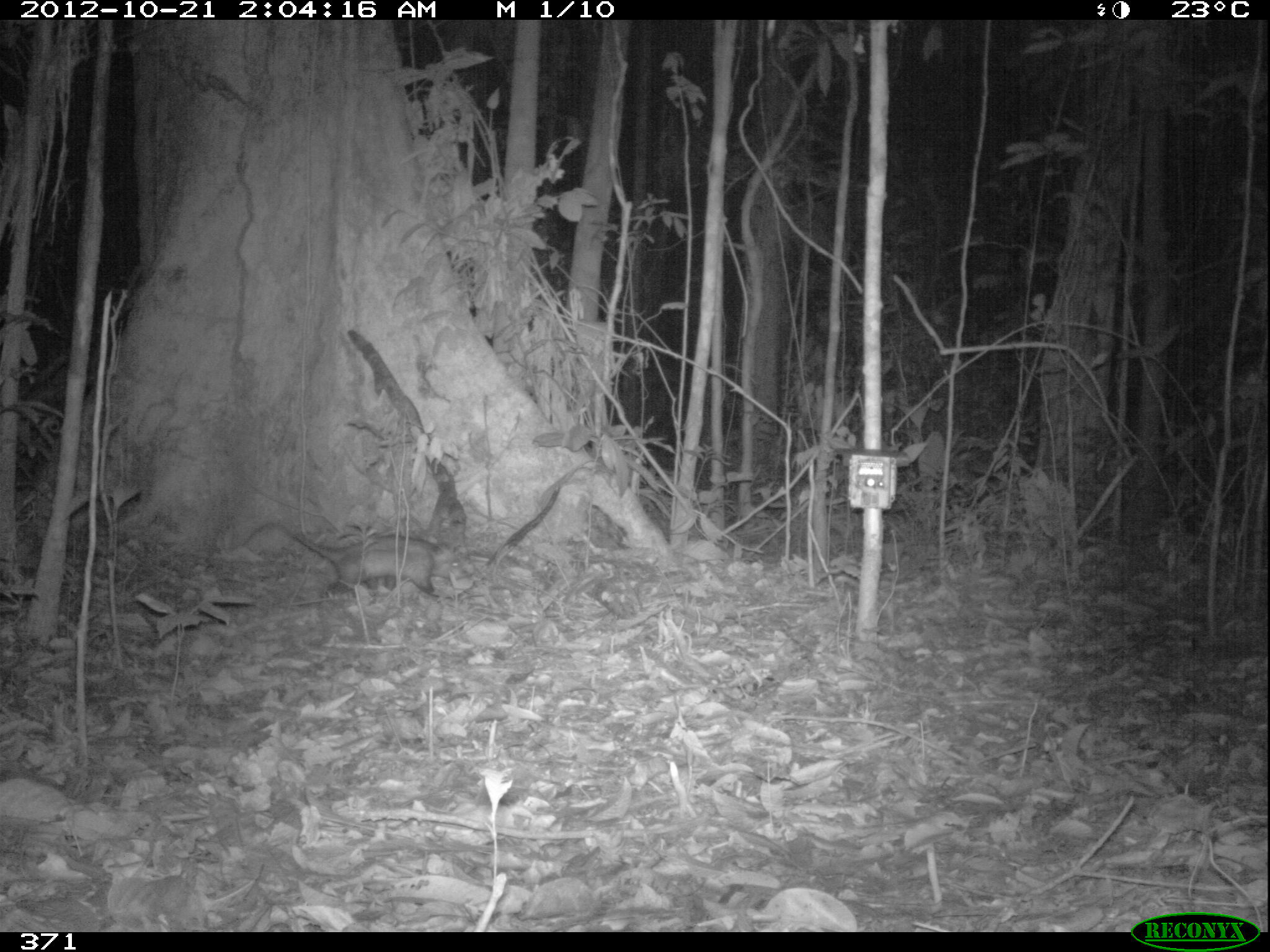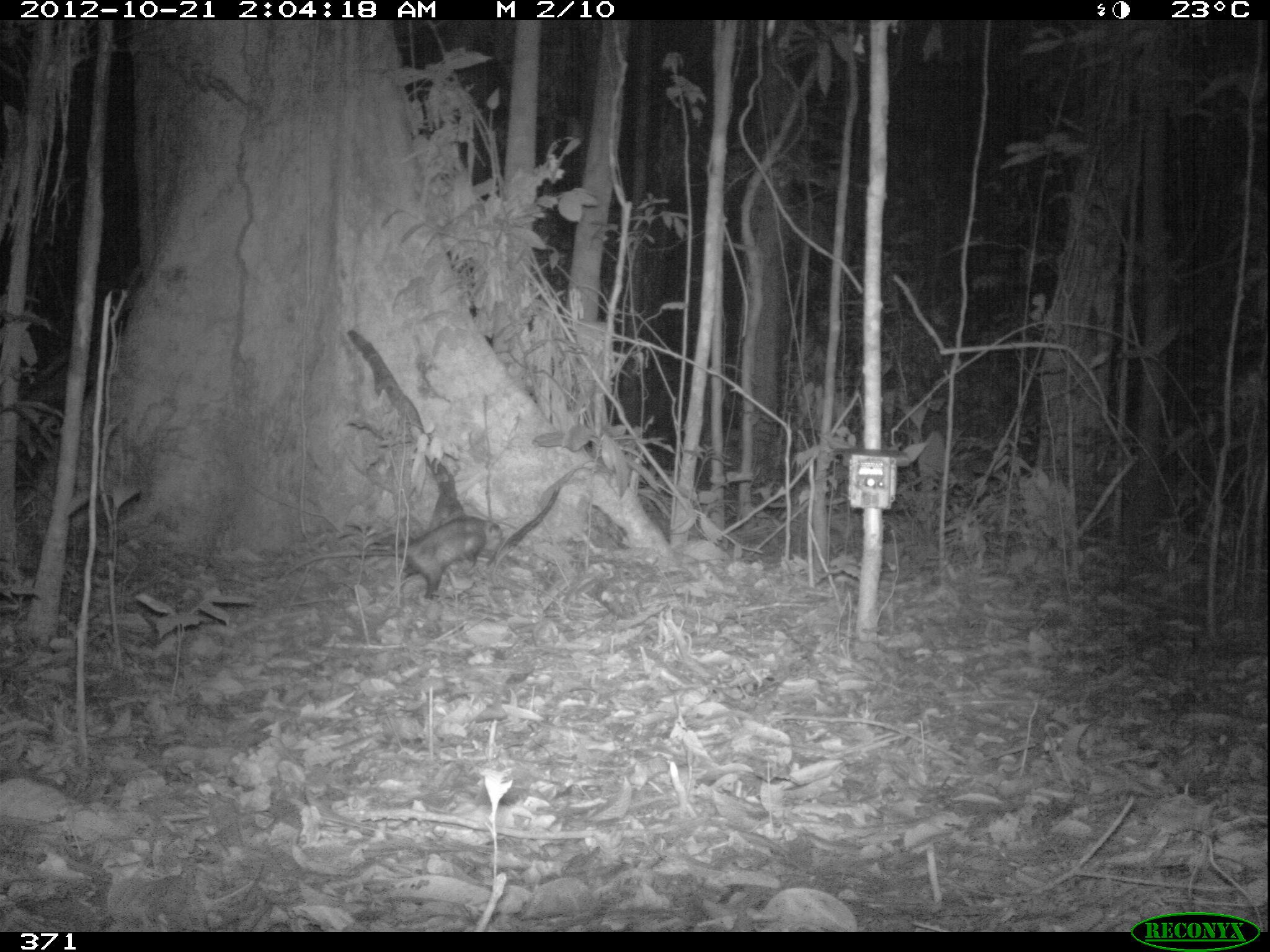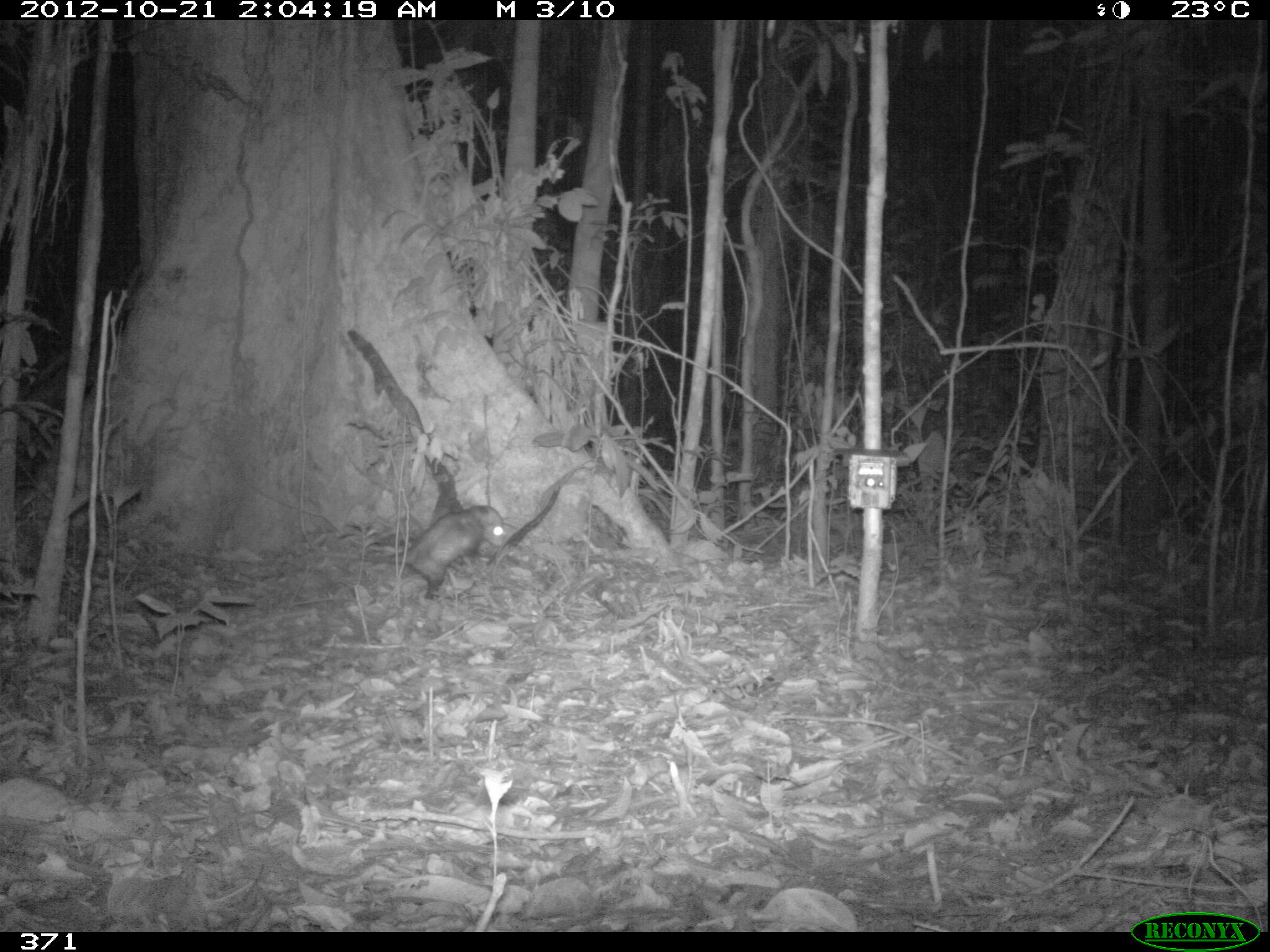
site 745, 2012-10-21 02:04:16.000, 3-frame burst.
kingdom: Animalia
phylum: Chordata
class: Mammalia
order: Didelphimorphia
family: Didelphidae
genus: Didelphis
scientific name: Didelphis marsupialis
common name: southern opossum